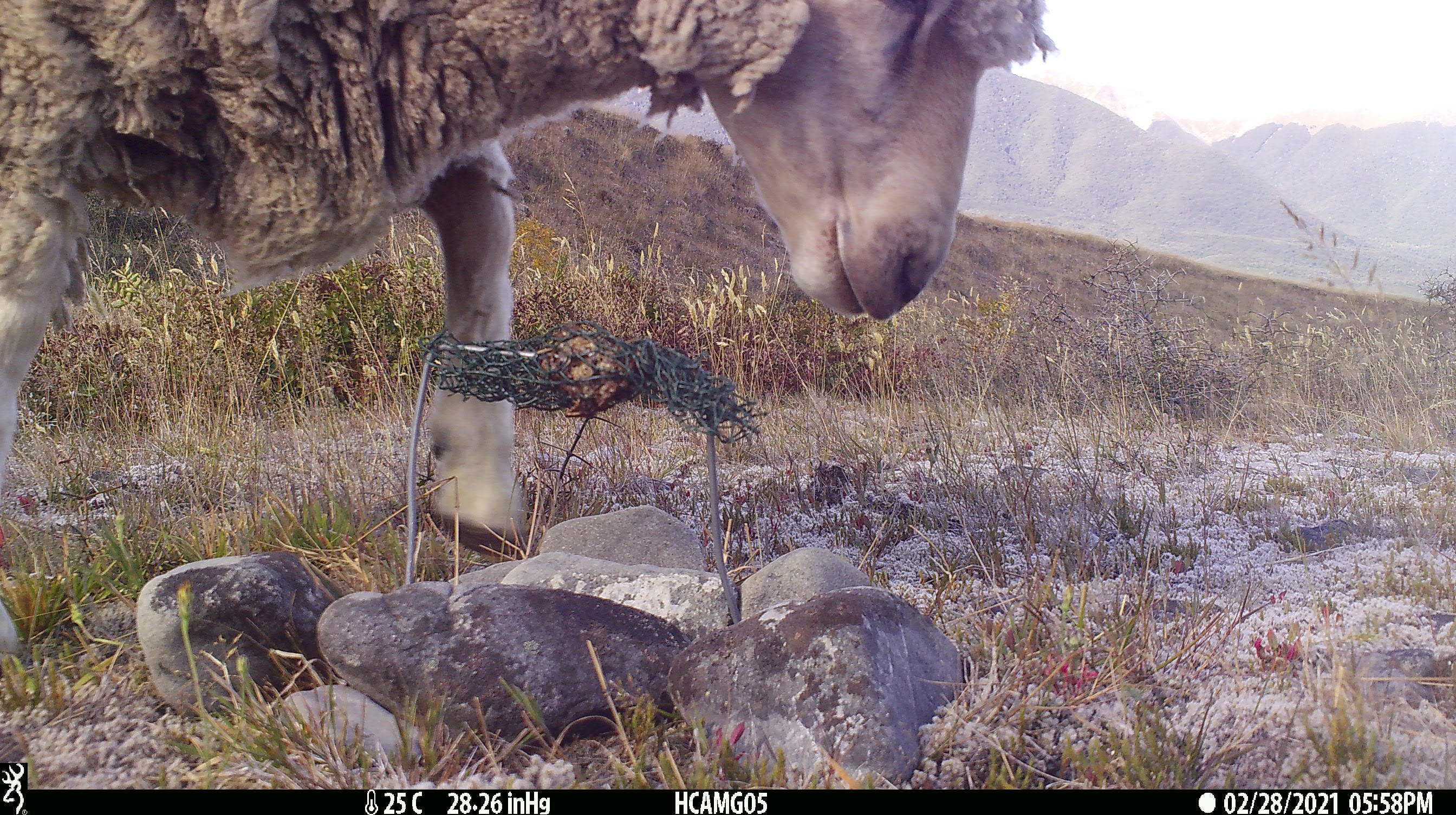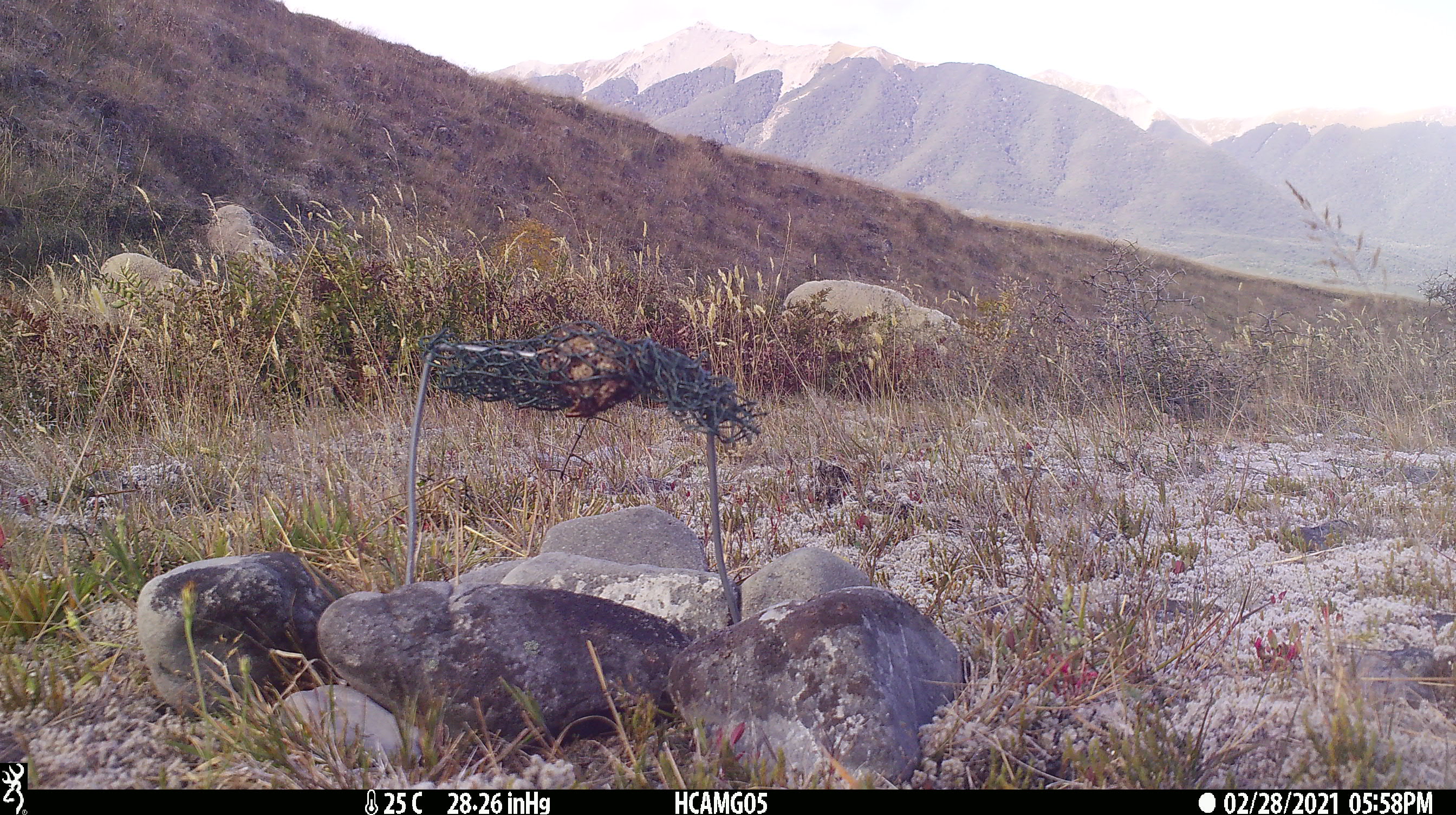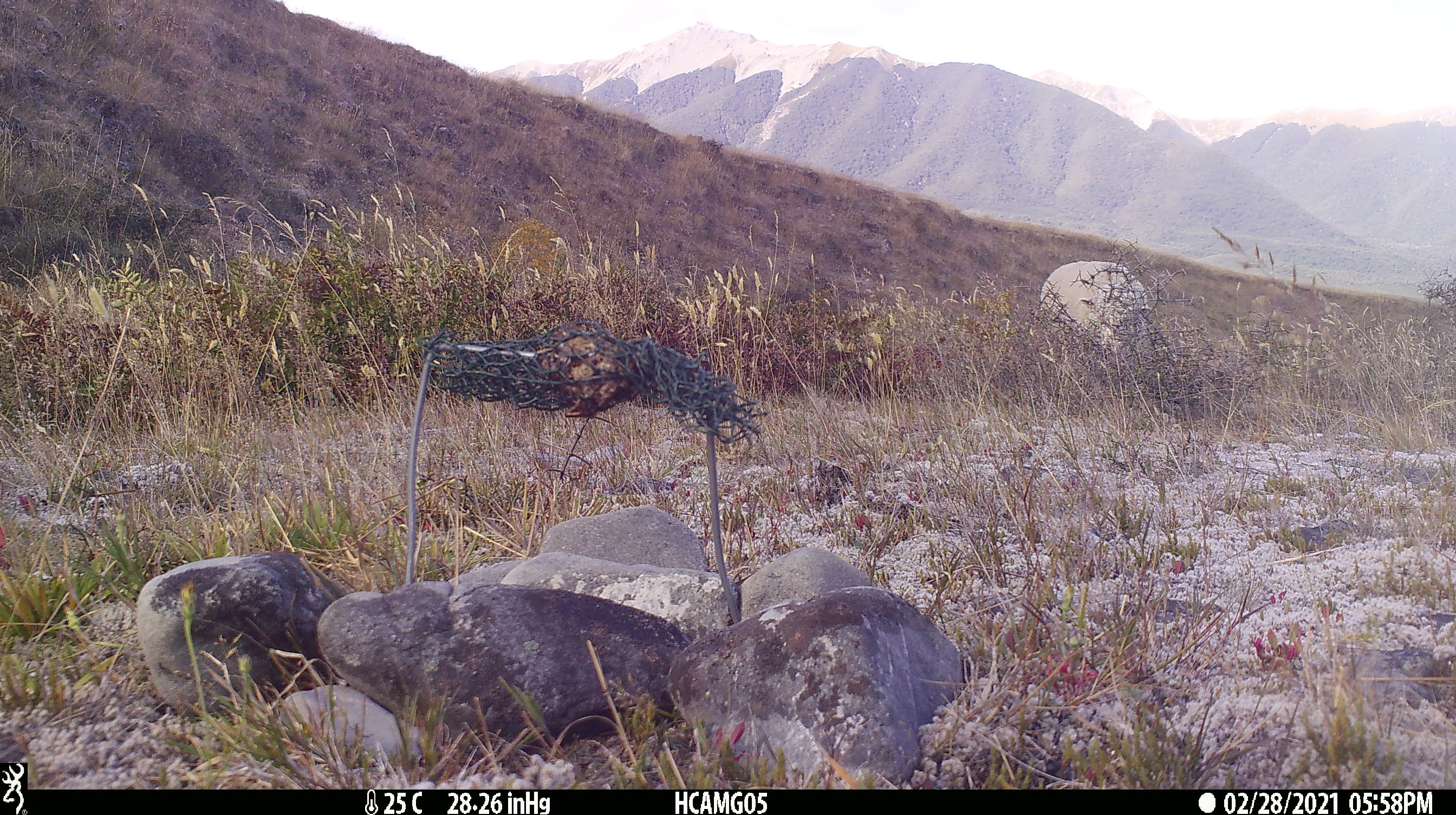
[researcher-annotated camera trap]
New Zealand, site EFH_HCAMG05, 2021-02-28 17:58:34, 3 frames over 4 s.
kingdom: Animalia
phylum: Chordata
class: Mammalia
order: Artiodactyla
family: Bovidae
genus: Ovis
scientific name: Ovis aries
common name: domestic sheep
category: sheep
Sheep (domestic sheep) (Ovis aries).